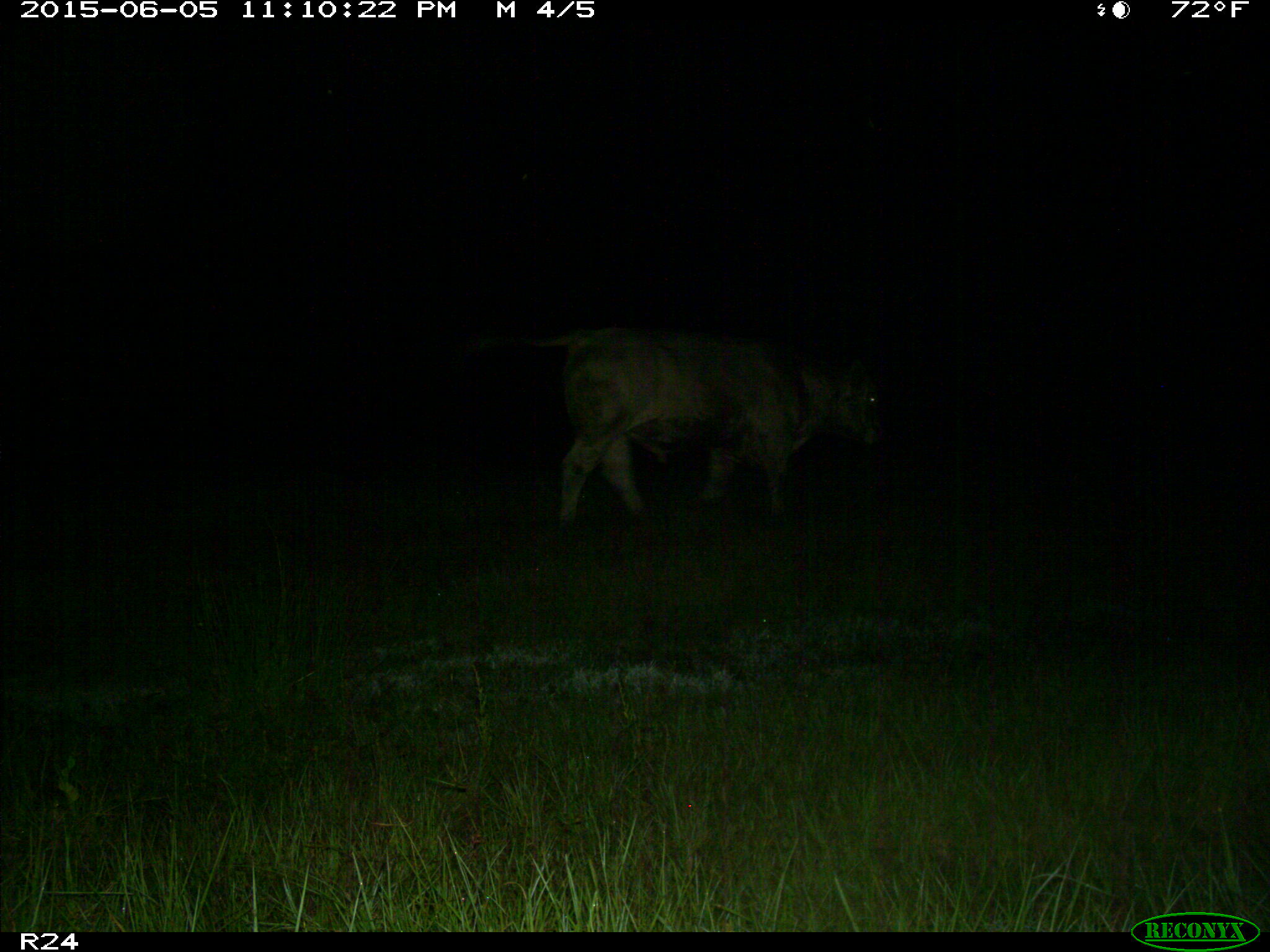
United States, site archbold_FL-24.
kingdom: Animalia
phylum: Chordata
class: Mammalia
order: Artiodactyla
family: Bovidae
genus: Bos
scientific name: Bos taurus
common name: domestic cow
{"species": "Bos taurus (domestic cow)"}